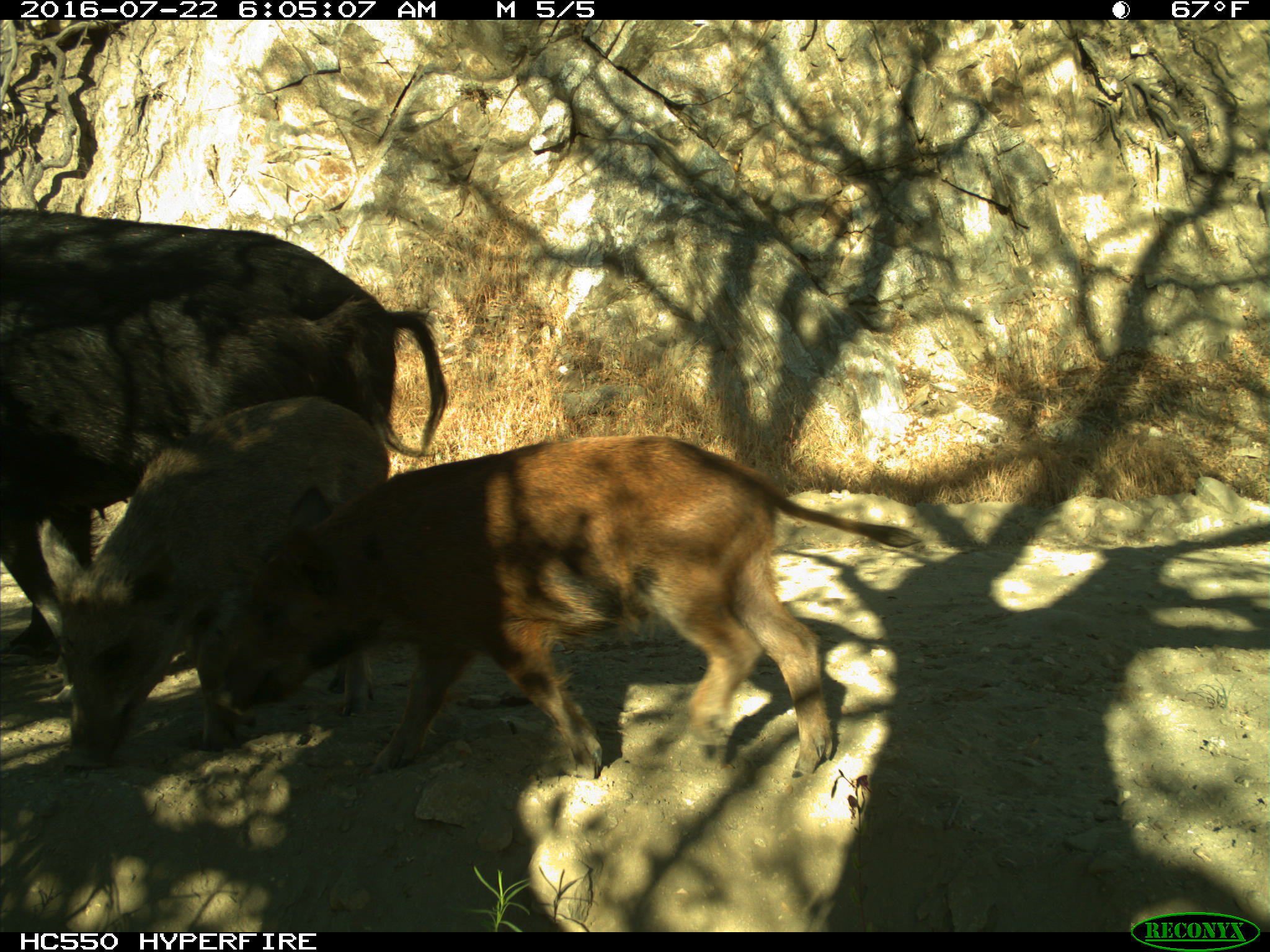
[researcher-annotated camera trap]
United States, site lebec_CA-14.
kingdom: Animalia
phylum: Chordata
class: Mammalia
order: Artiodactyla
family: Suidae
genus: Sus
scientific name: Sus scrofa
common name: wild boar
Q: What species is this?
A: Sus scrofa (wild boar).